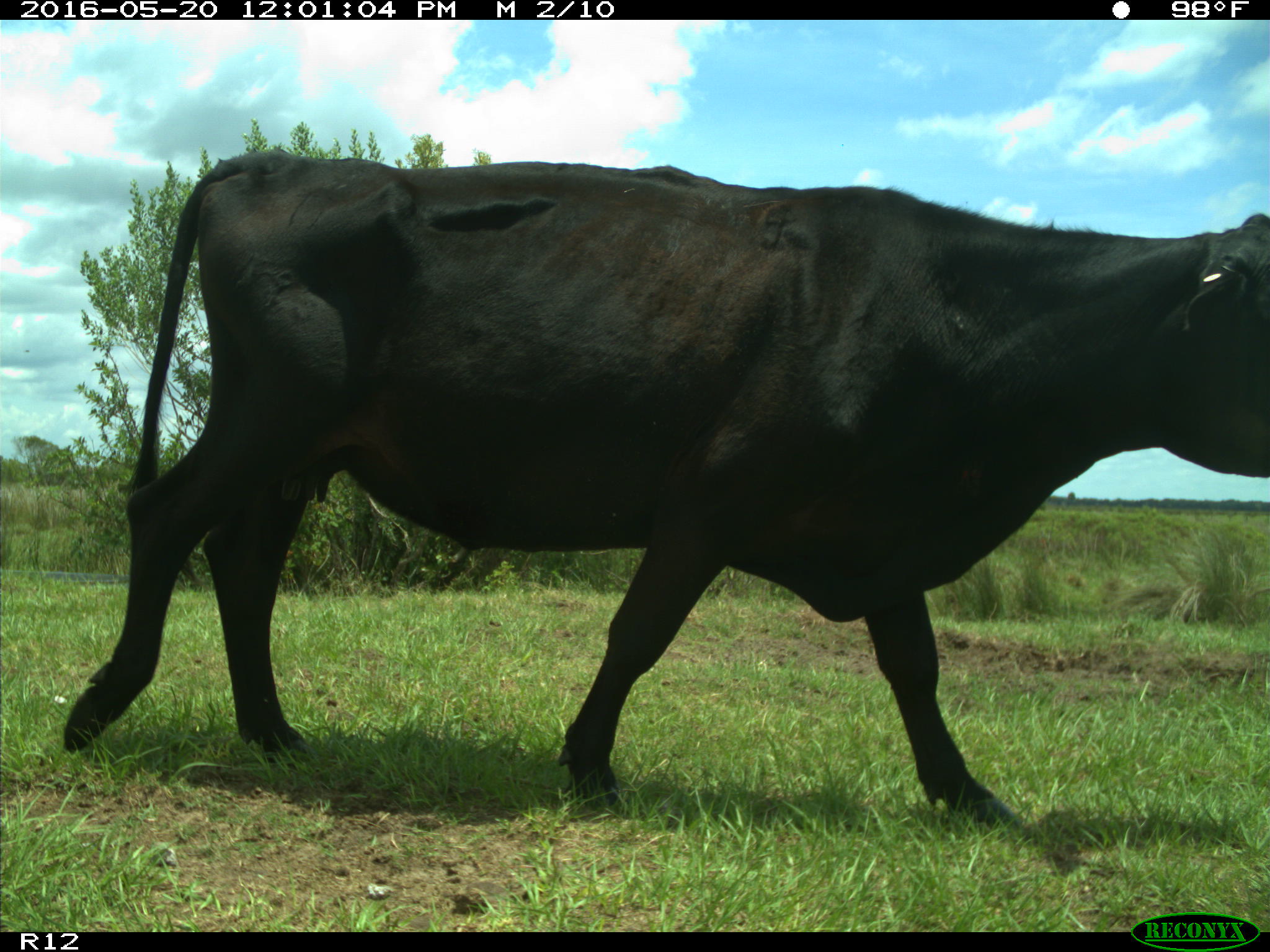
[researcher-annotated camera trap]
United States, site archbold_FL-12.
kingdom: Animalia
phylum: Chordata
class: Mammalia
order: Artiodactyla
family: Bovidae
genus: Bos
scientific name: Bos taurus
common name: domestic cow